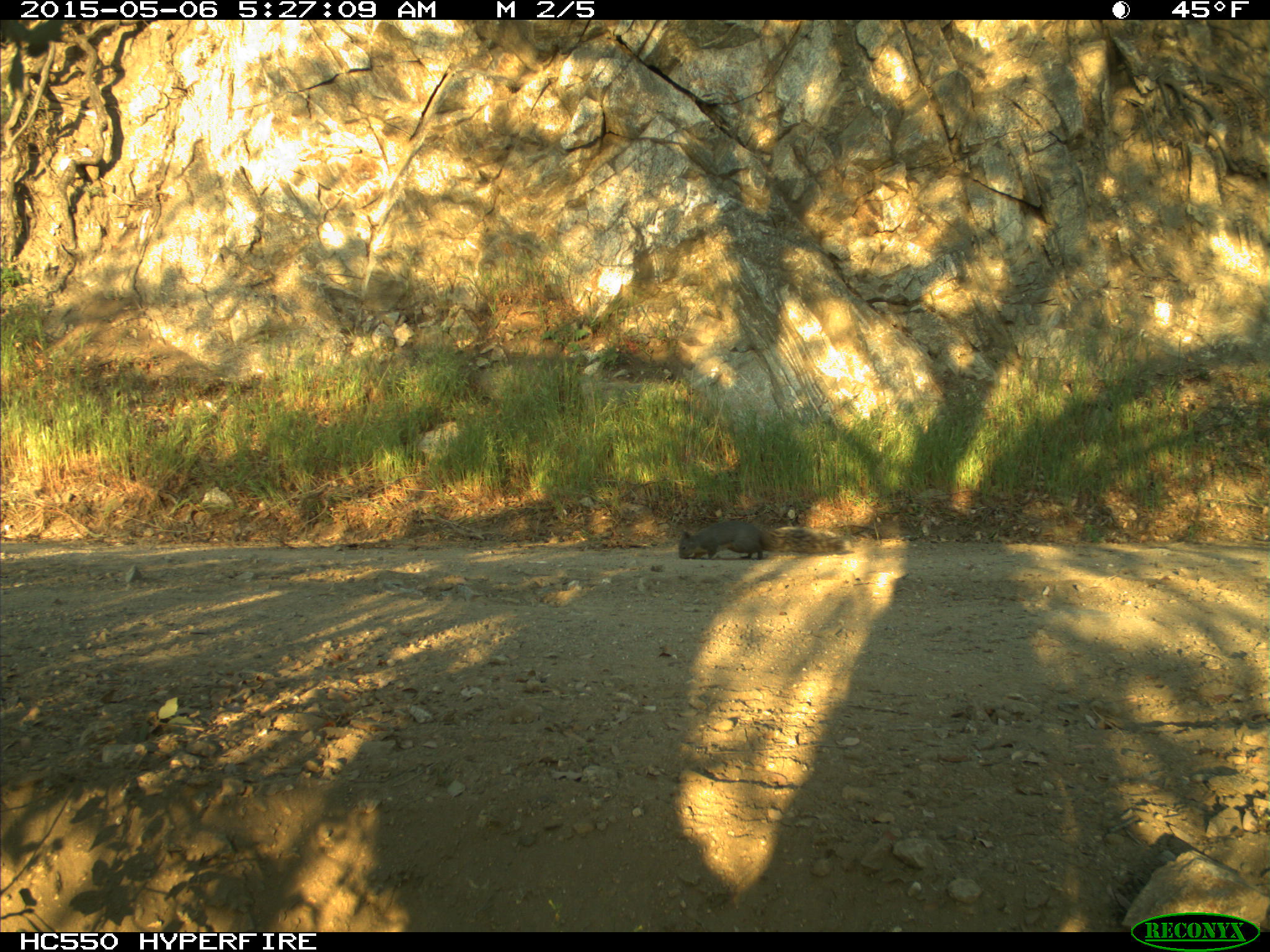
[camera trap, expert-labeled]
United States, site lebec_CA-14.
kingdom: Animalia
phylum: Chordata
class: Mammalia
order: Rodentia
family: Sciuridae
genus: Sciurus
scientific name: Sciurus carolinensis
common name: eastern gray squirrel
Sciurus carolinensis (eastern gray squirrel).